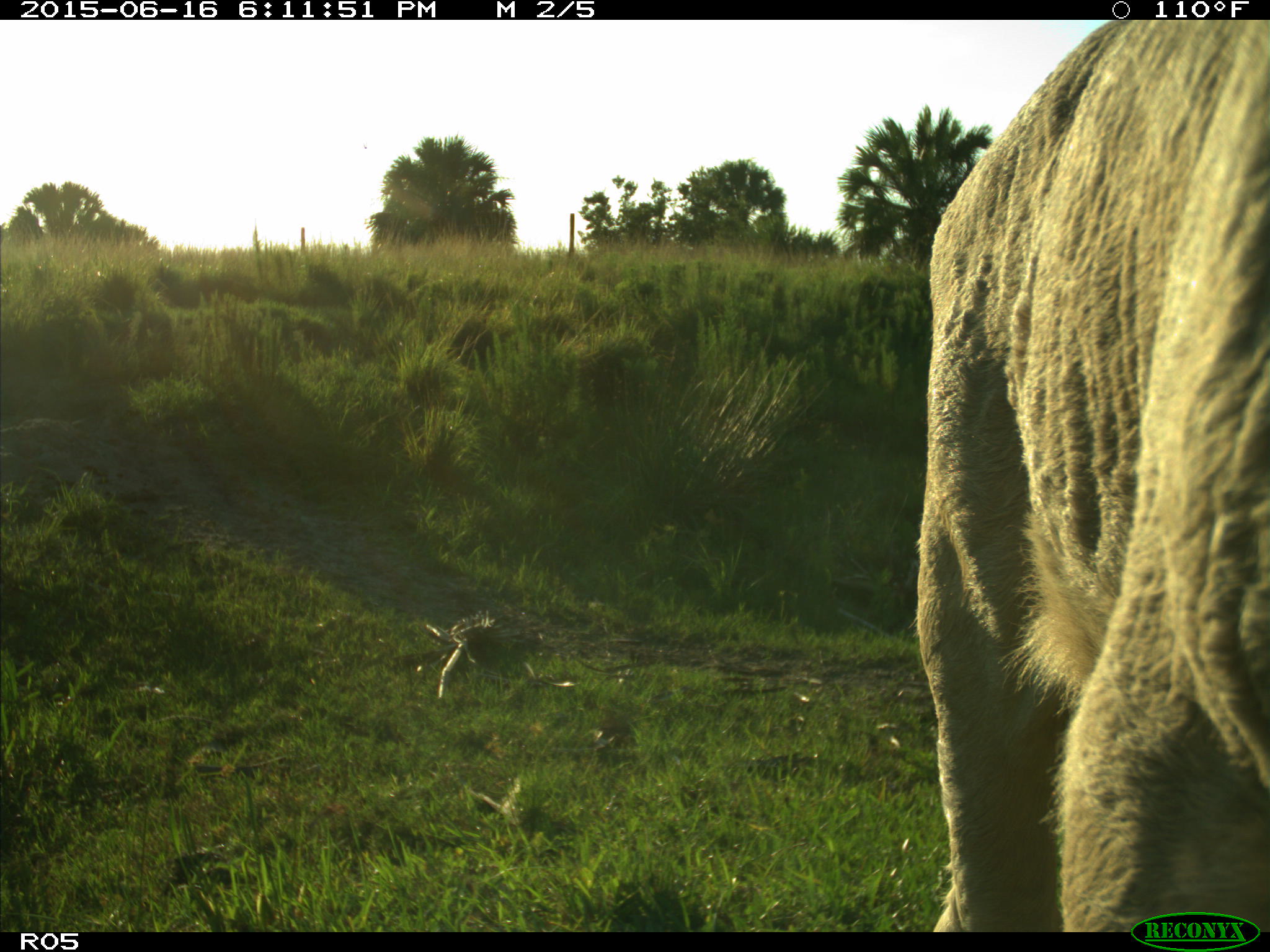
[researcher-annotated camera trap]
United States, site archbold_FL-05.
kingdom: Animalia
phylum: Chordata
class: Mammalia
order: Artiodactyla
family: Bovidae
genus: Bos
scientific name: Bos taurus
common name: domestic cow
Bos taurus (domestic cow).